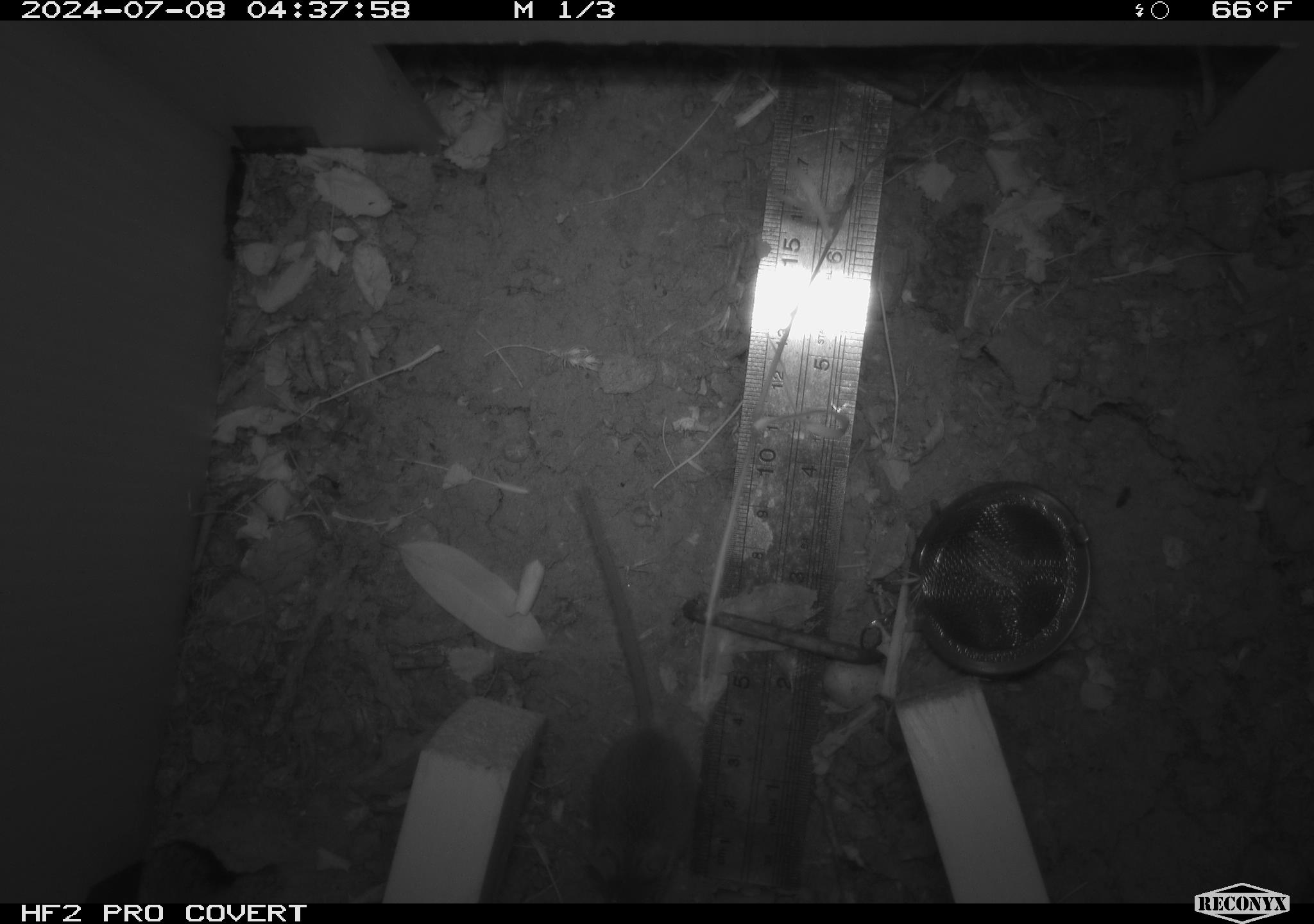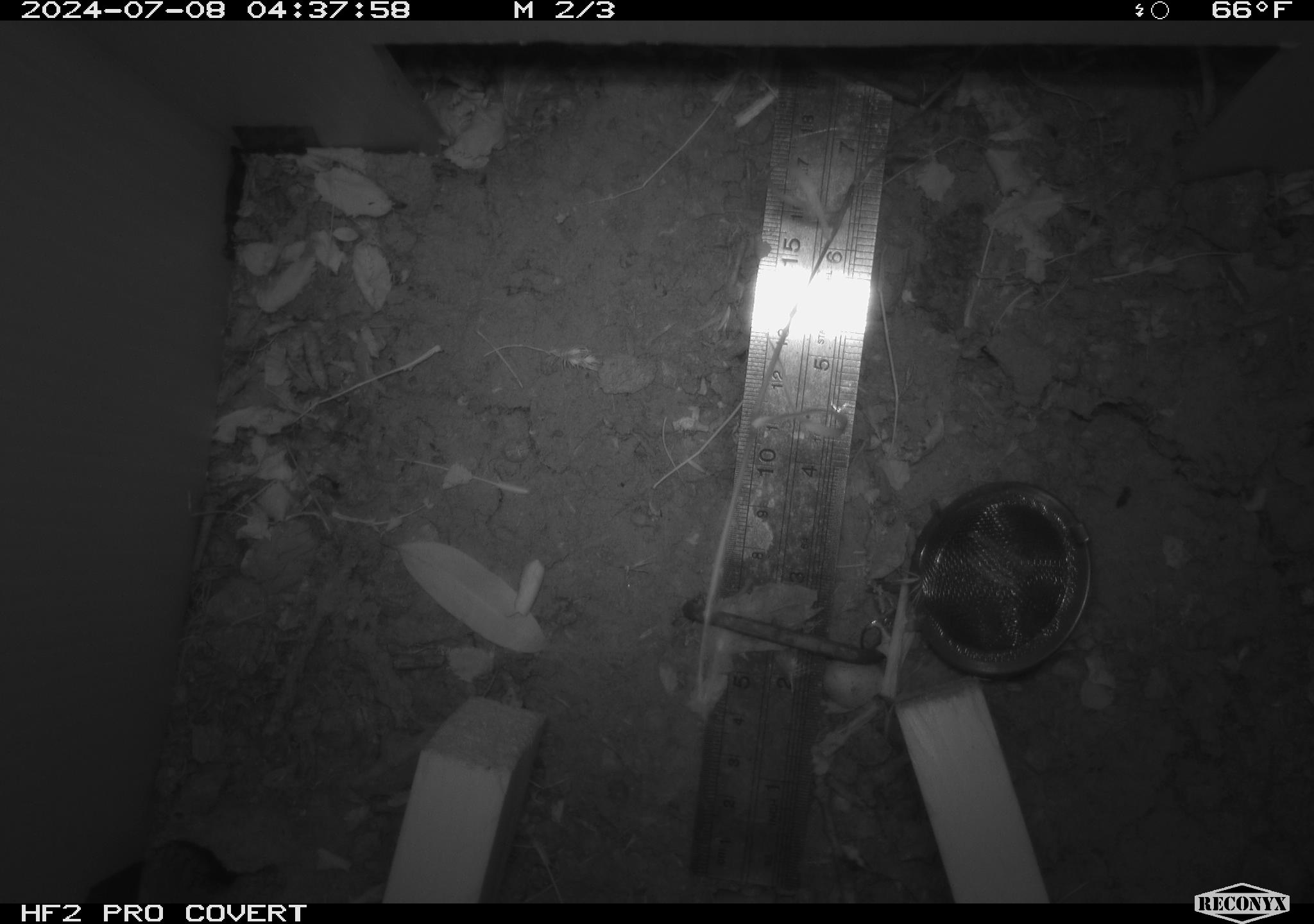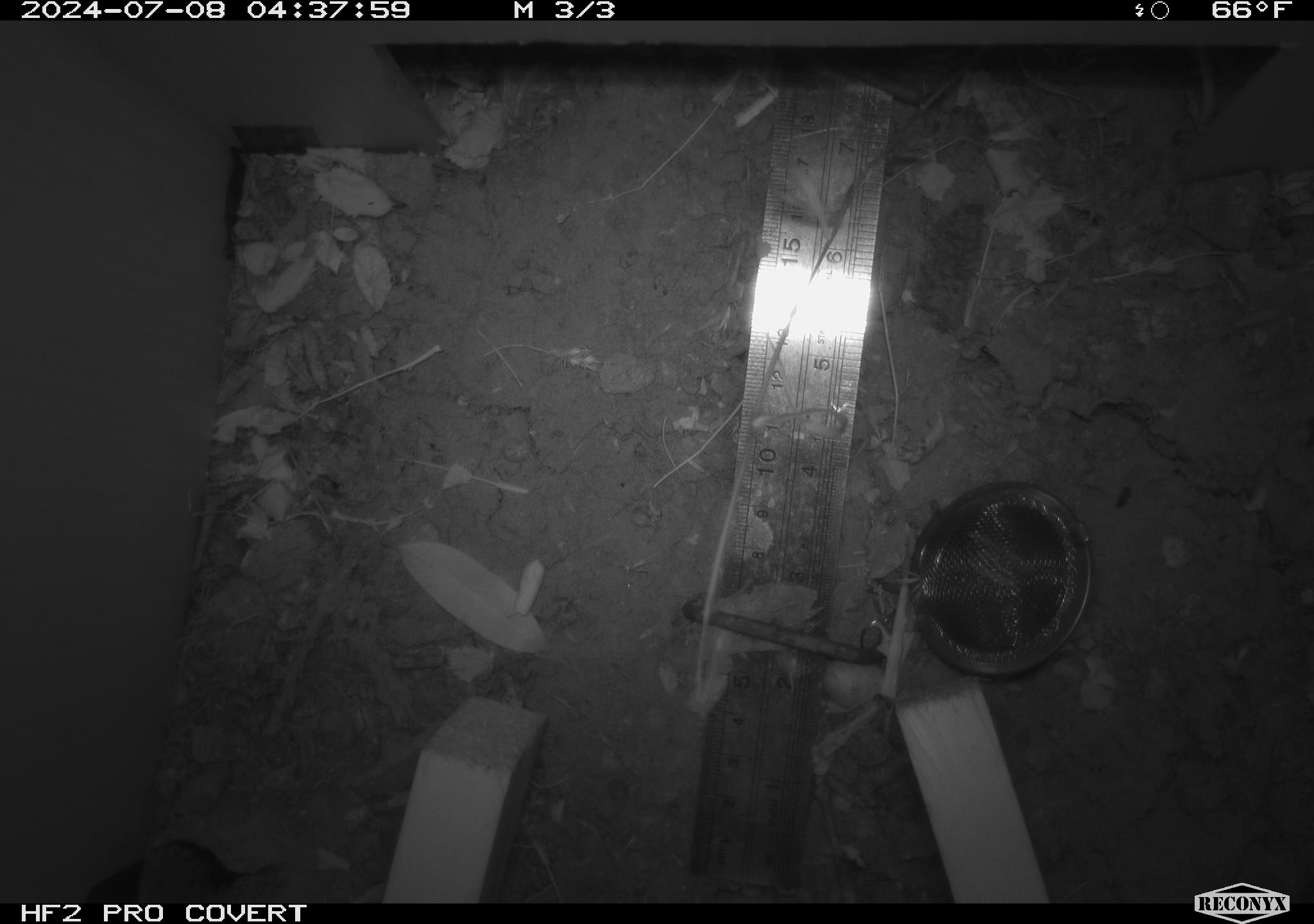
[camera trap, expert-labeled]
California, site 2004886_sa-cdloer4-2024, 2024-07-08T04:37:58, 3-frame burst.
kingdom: Animalia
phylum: Chordata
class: Mammalia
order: Rodentia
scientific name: Rodentia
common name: rodent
Rodent (Rodentia).